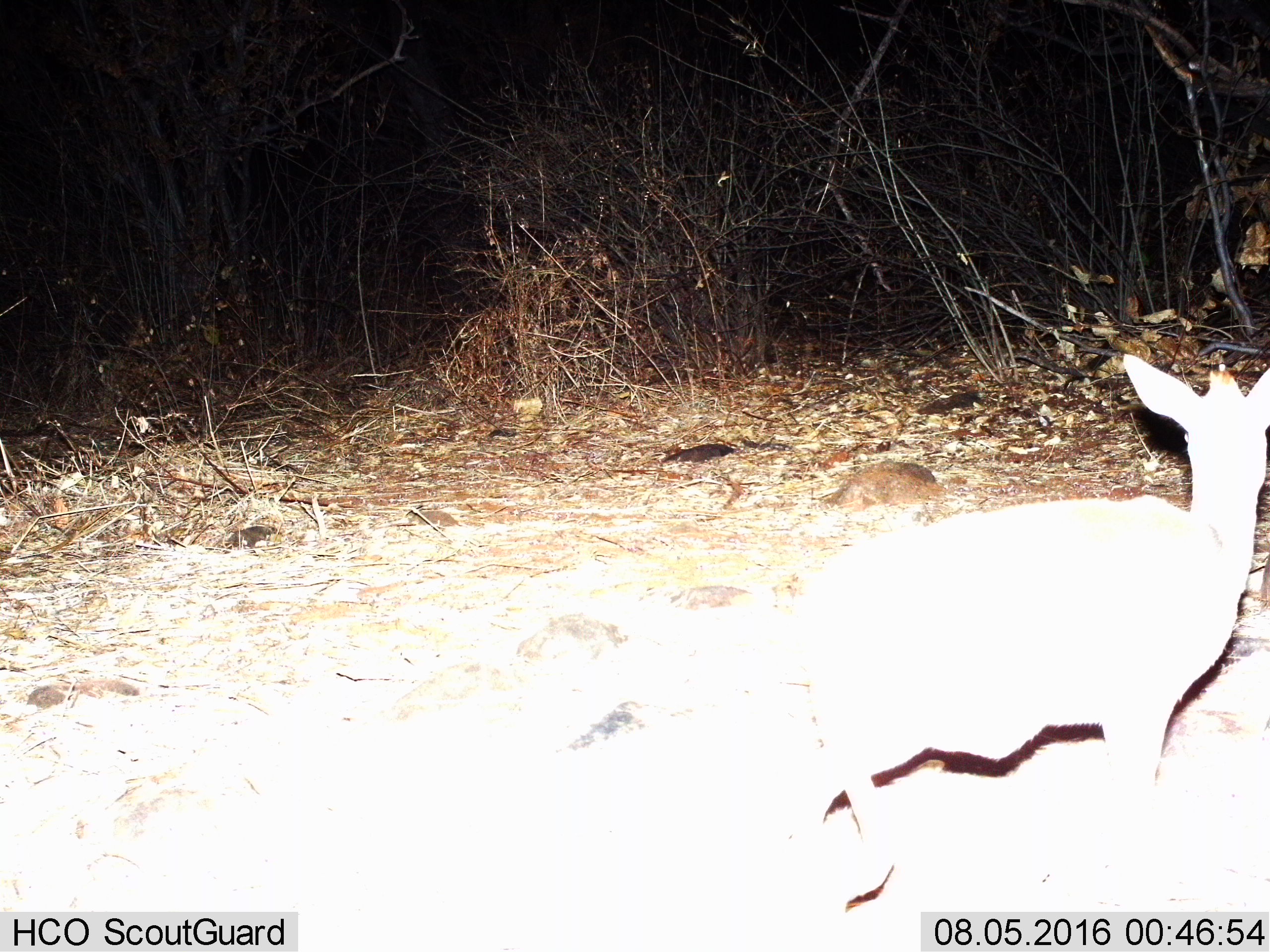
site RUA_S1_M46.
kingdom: Animalia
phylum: Chordata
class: Mammalia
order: Artiodactyla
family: Bovidae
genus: Madoqua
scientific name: Madoqua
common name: dik-dik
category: dikdik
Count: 1.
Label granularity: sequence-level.